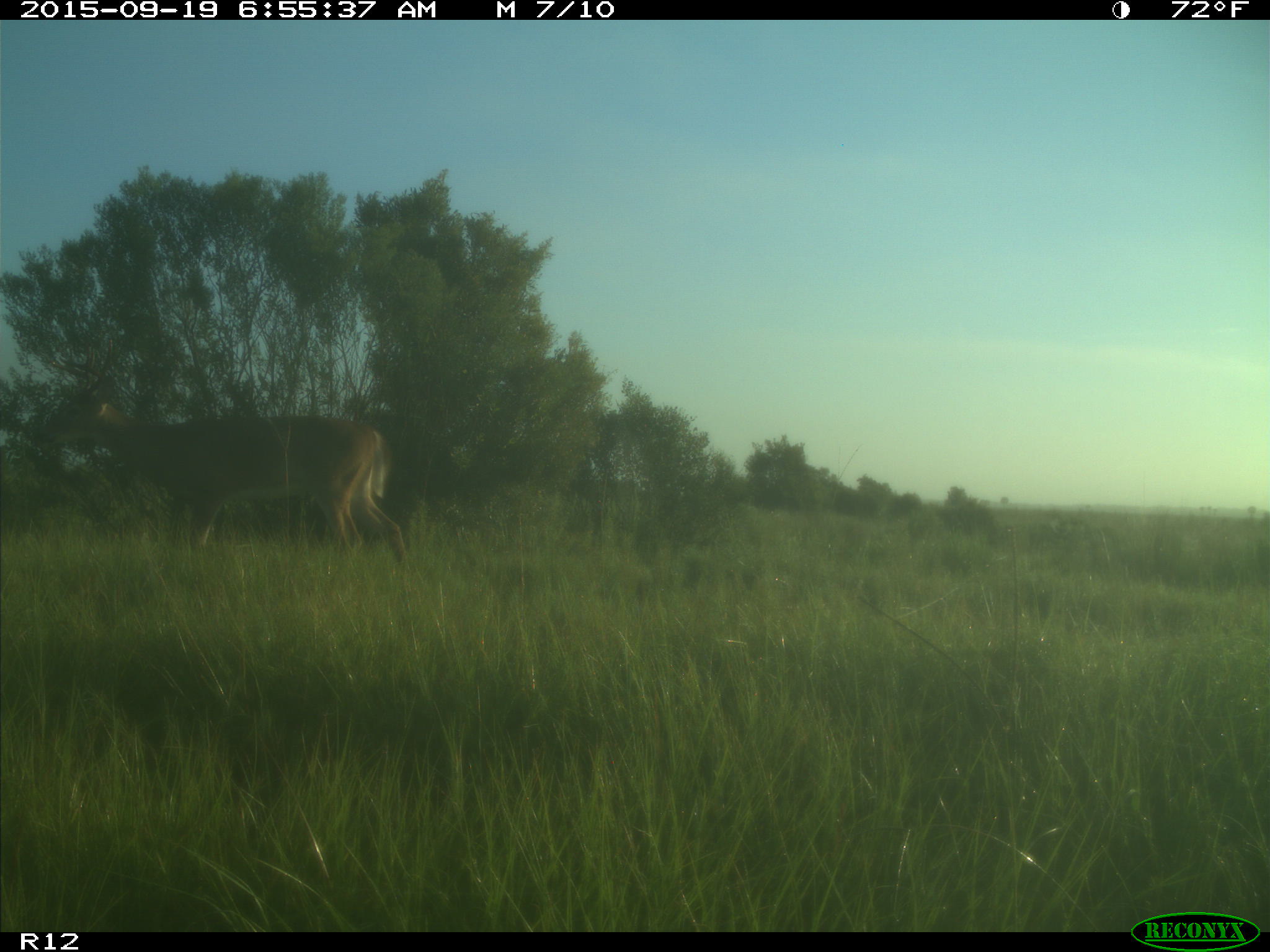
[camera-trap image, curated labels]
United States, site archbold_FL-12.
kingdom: Animalia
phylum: Chordata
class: Mammalia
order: Artiodactyla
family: Cervidae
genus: Odocoileus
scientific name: Odocoileus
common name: deer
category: unidentified deer